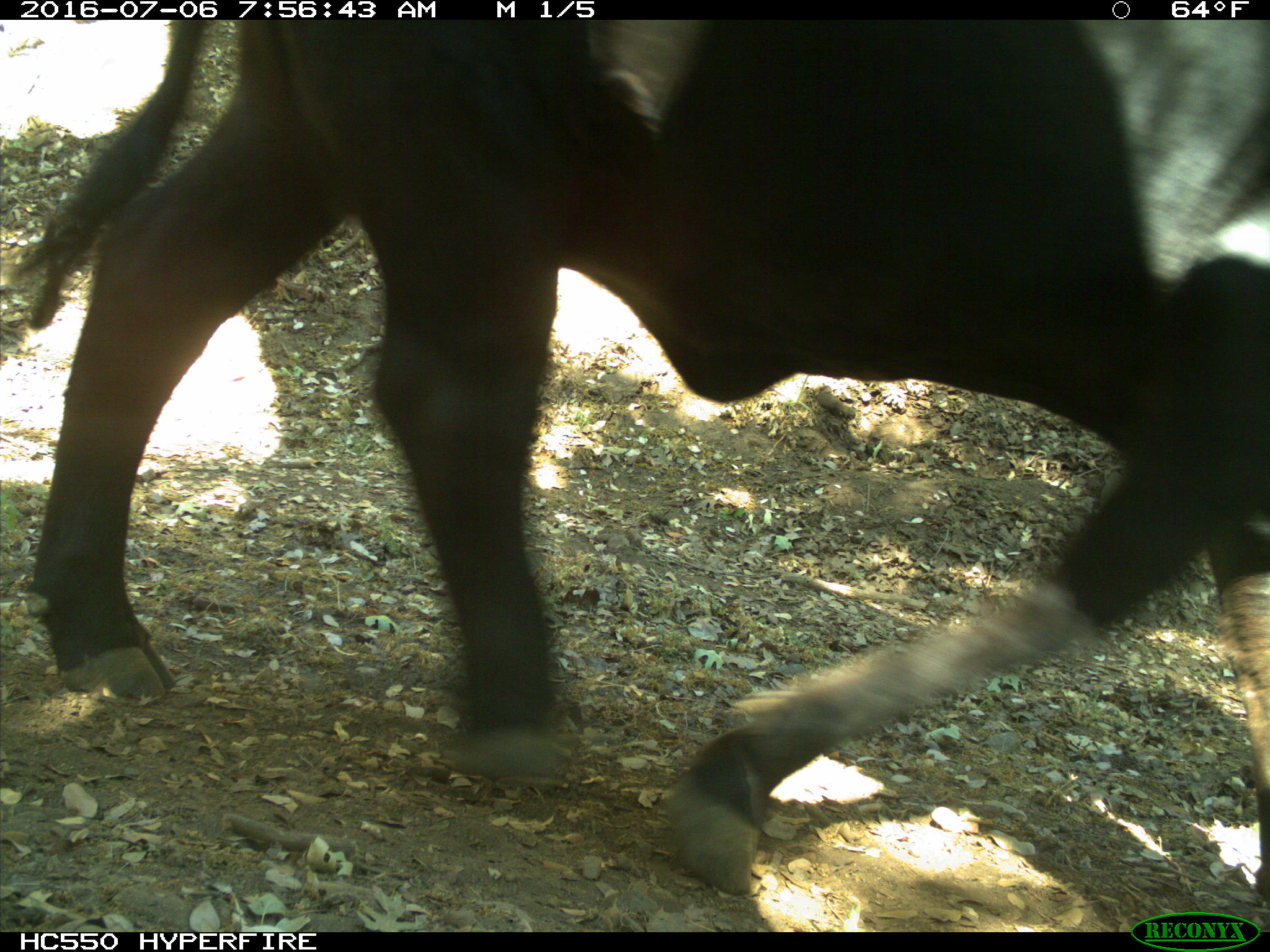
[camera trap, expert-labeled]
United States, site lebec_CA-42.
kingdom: Animalia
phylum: Chordata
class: Mammalia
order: Artiodactyla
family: Bovidae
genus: Bos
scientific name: Bos taurus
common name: domestic cow